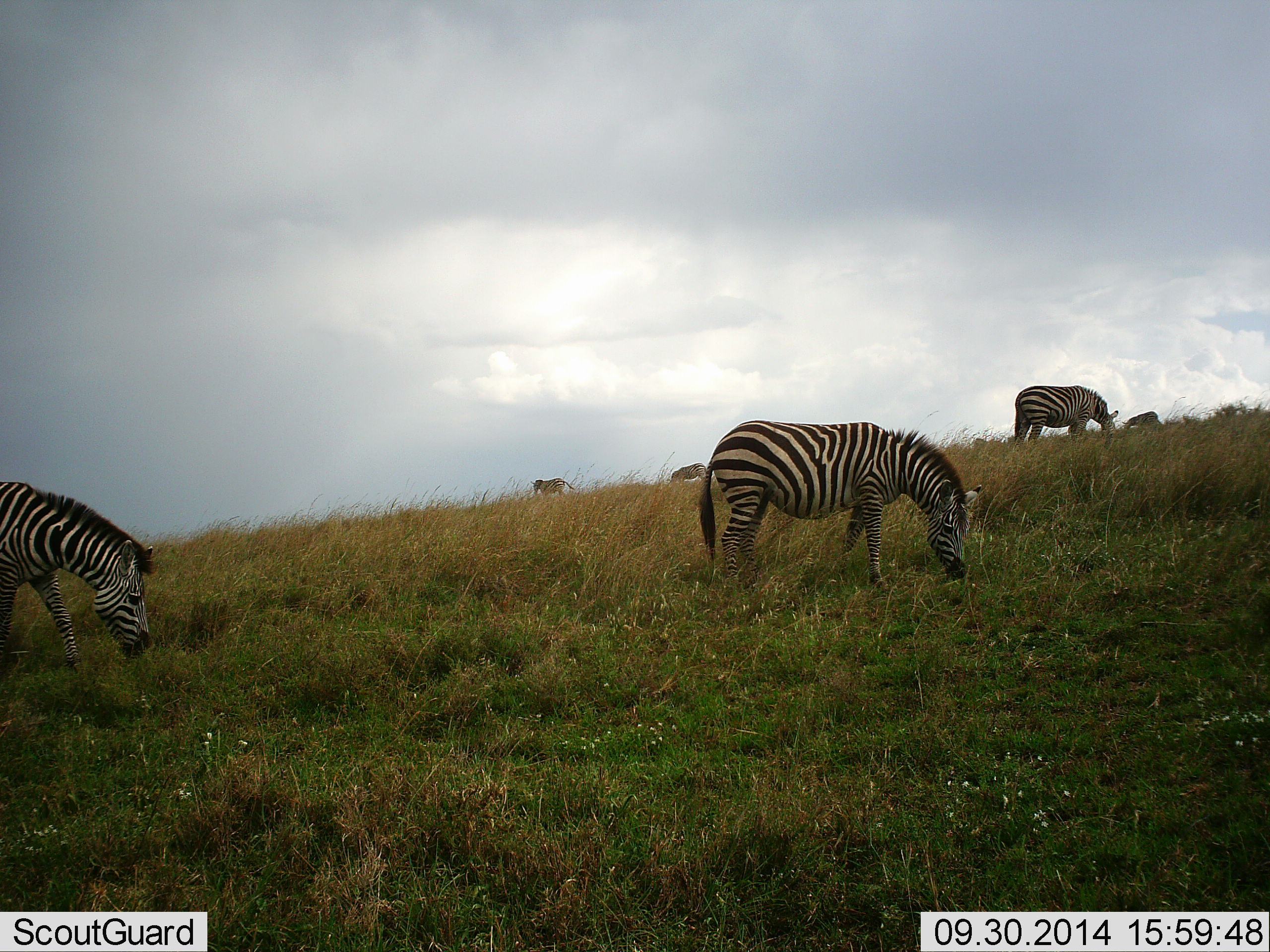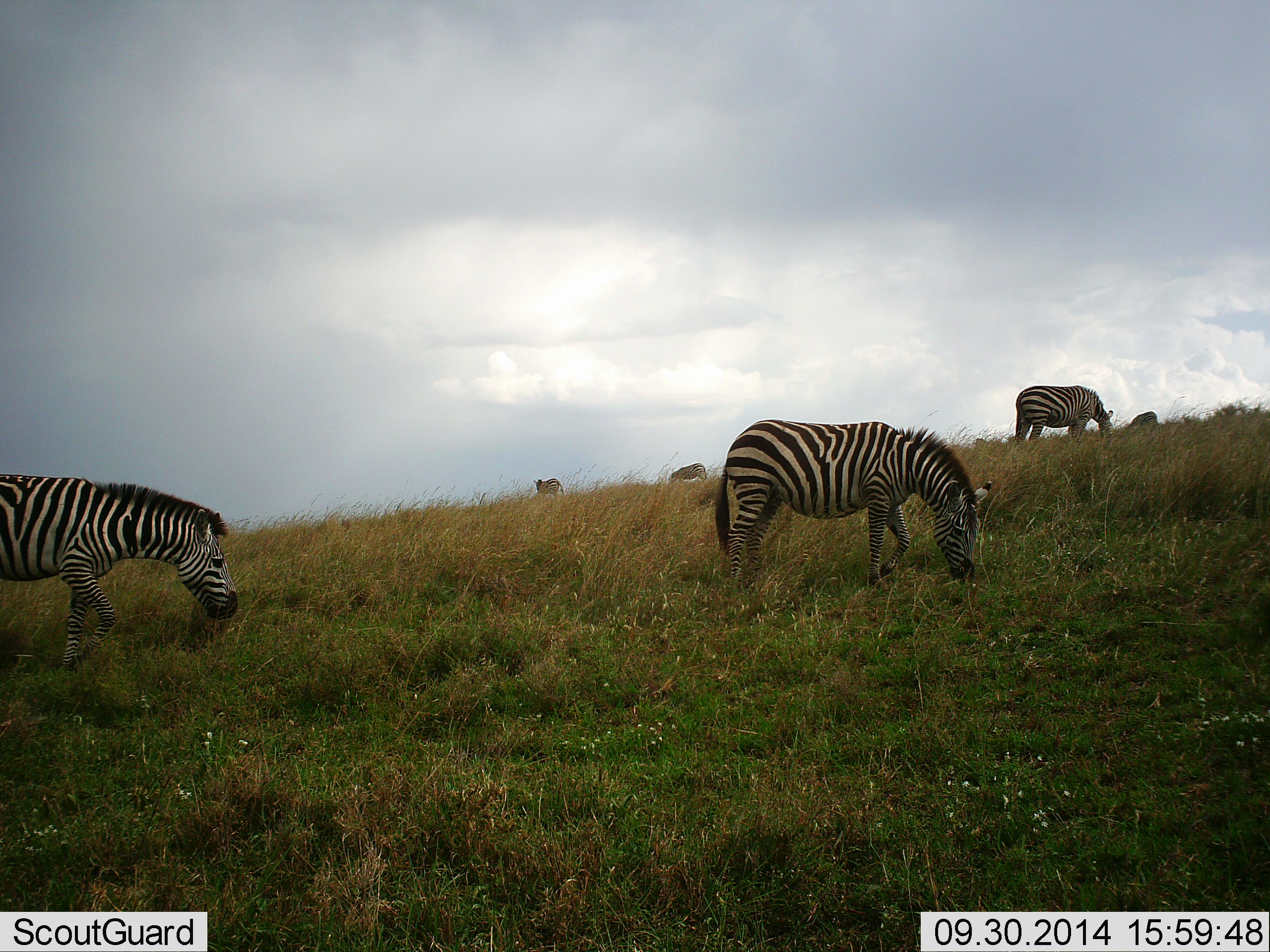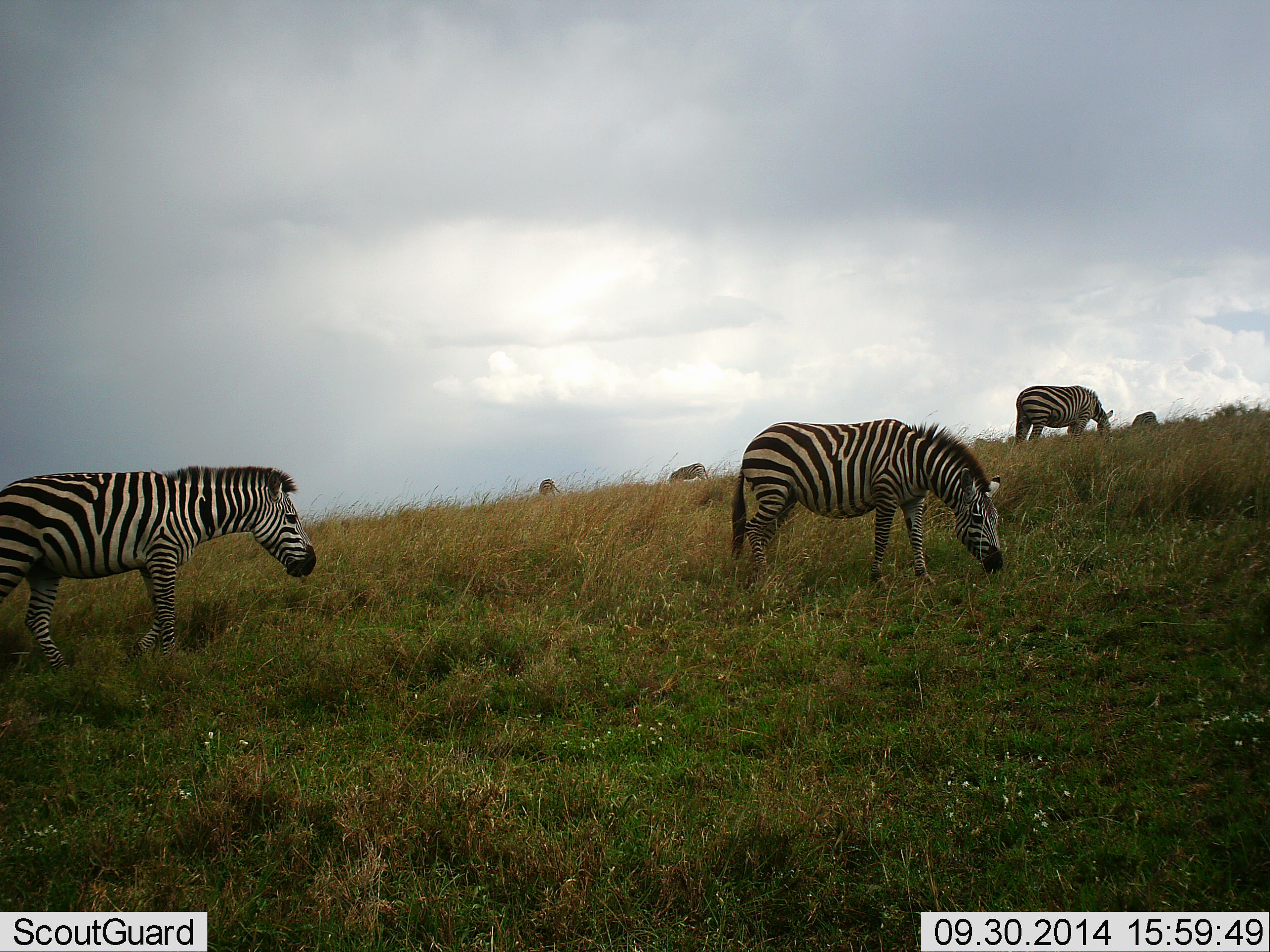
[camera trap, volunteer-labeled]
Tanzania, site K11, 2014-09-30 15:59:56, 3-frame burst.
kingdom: Animalia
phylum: Chordata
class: Mammalia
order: Perissodactyla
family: Equidae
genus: Equus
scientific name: Equus quagga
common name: plains zebra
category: zebra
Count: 6.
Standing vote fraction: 50%.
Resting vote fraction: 0%.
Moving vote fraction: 10%.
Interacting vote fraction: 0%.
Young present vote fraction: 0%.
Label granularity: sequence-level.